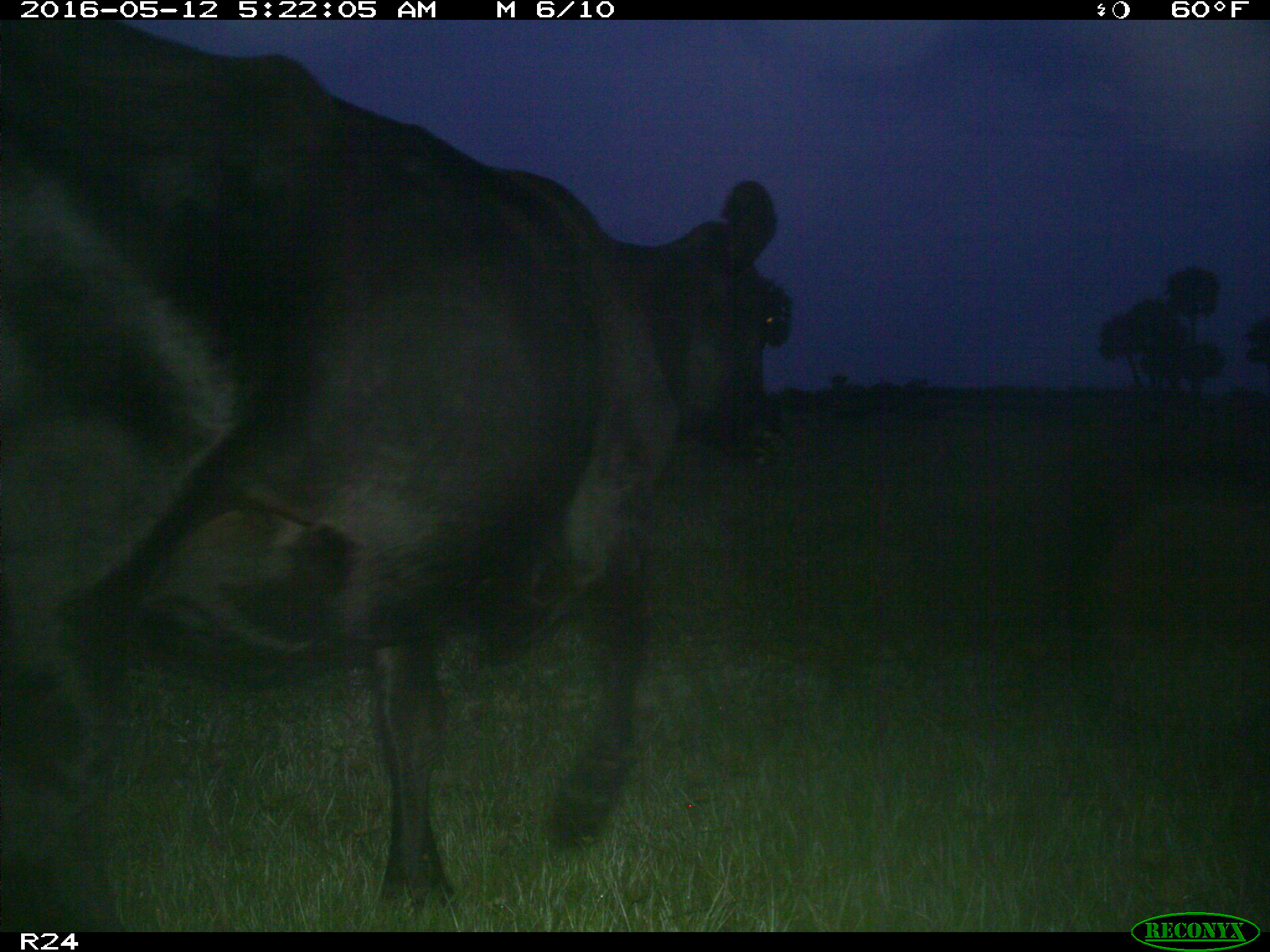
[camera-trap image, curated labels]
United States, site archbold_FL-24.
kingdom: Animalia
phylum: Chordata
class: Mammalia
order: Artiodactyla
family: Bovidae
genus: Bos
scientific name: Bos taurus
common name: domestic cow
Bos taurus (domestic cow).